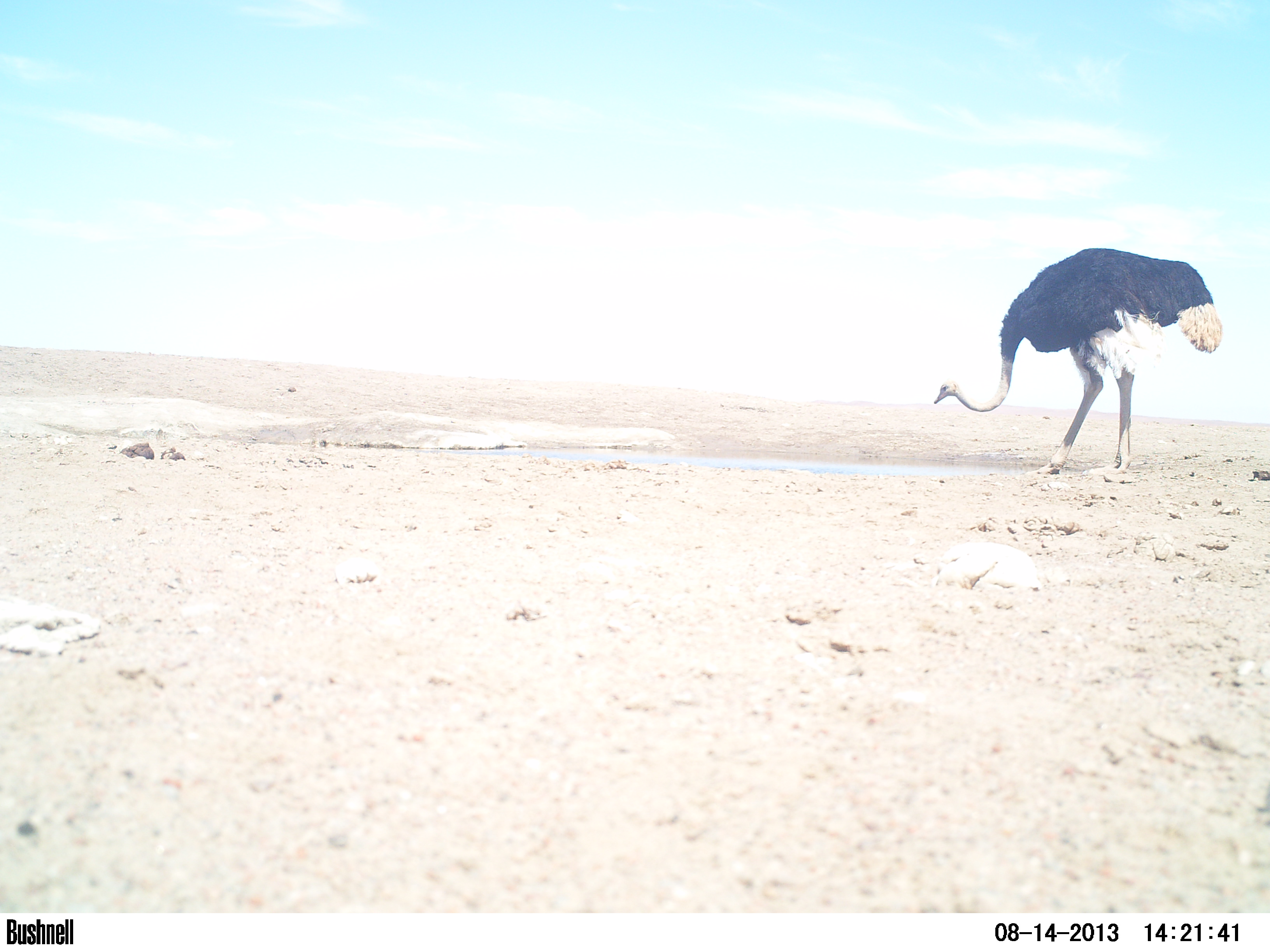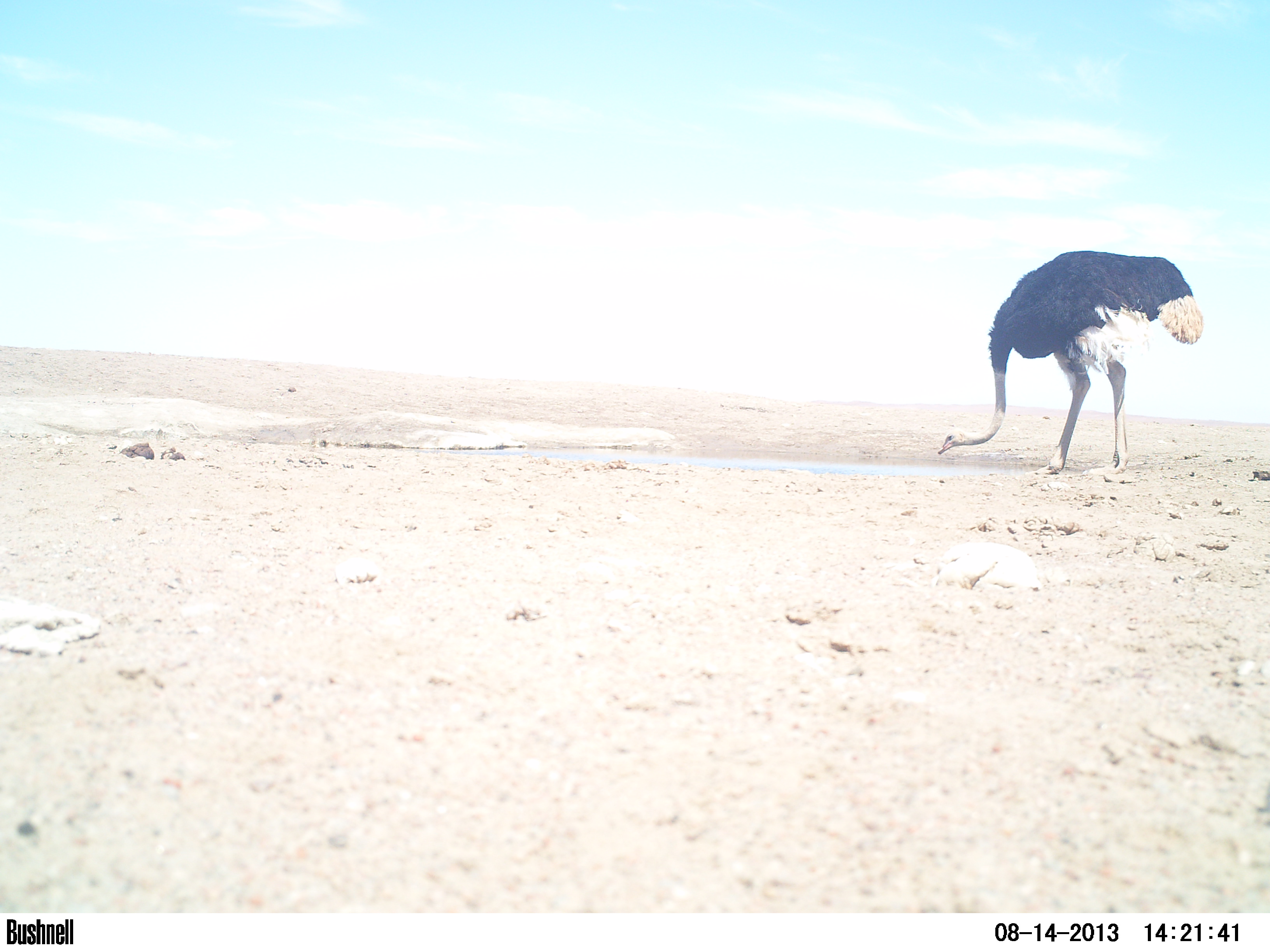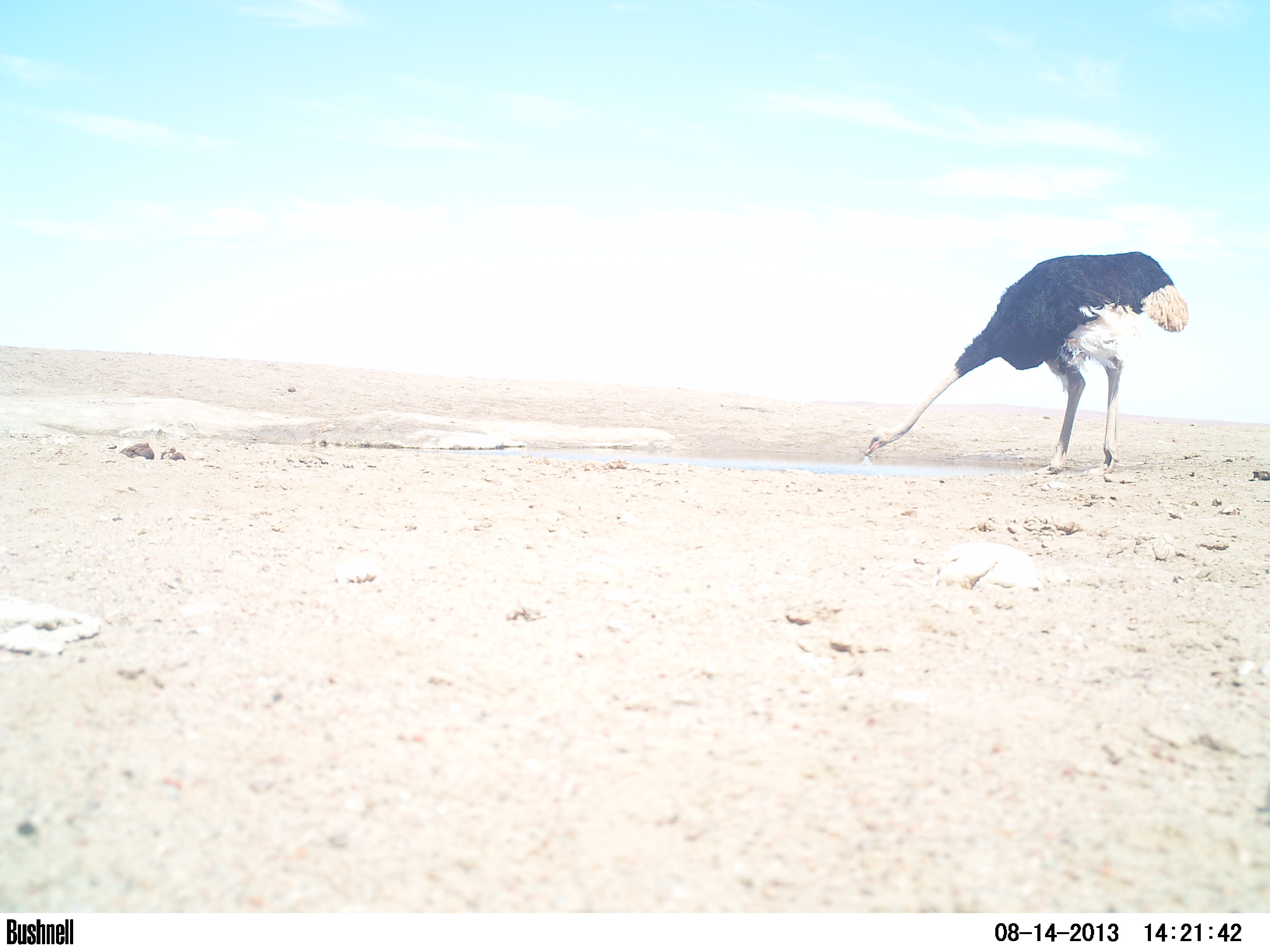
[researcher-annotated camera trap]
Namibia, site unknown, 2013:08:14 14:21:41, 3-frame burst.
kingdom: Animalia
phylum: Chordata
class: Aves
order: Struthioniformes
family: Struthionidae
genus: Struthio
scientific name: Struthio camelus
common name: common ostrich